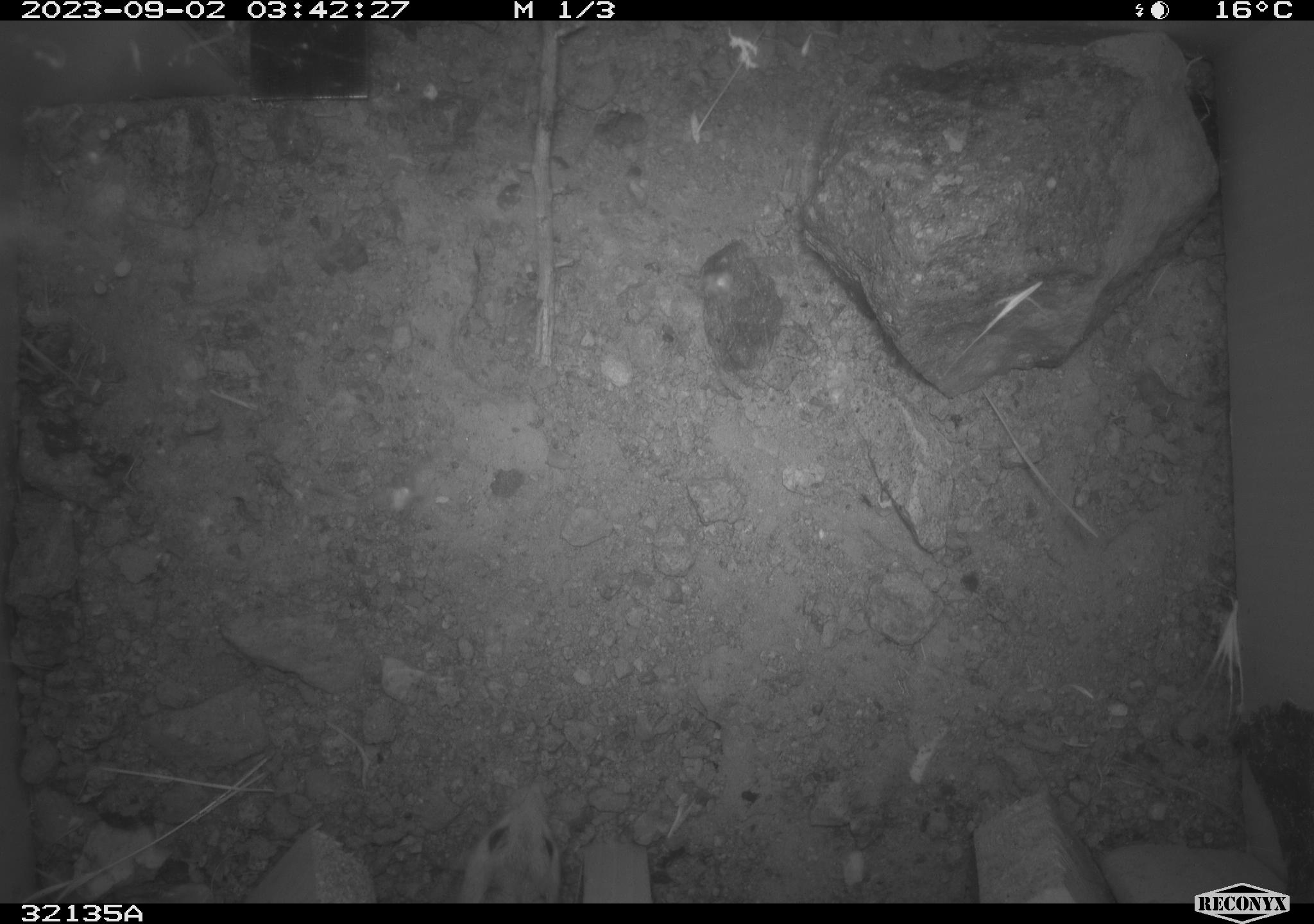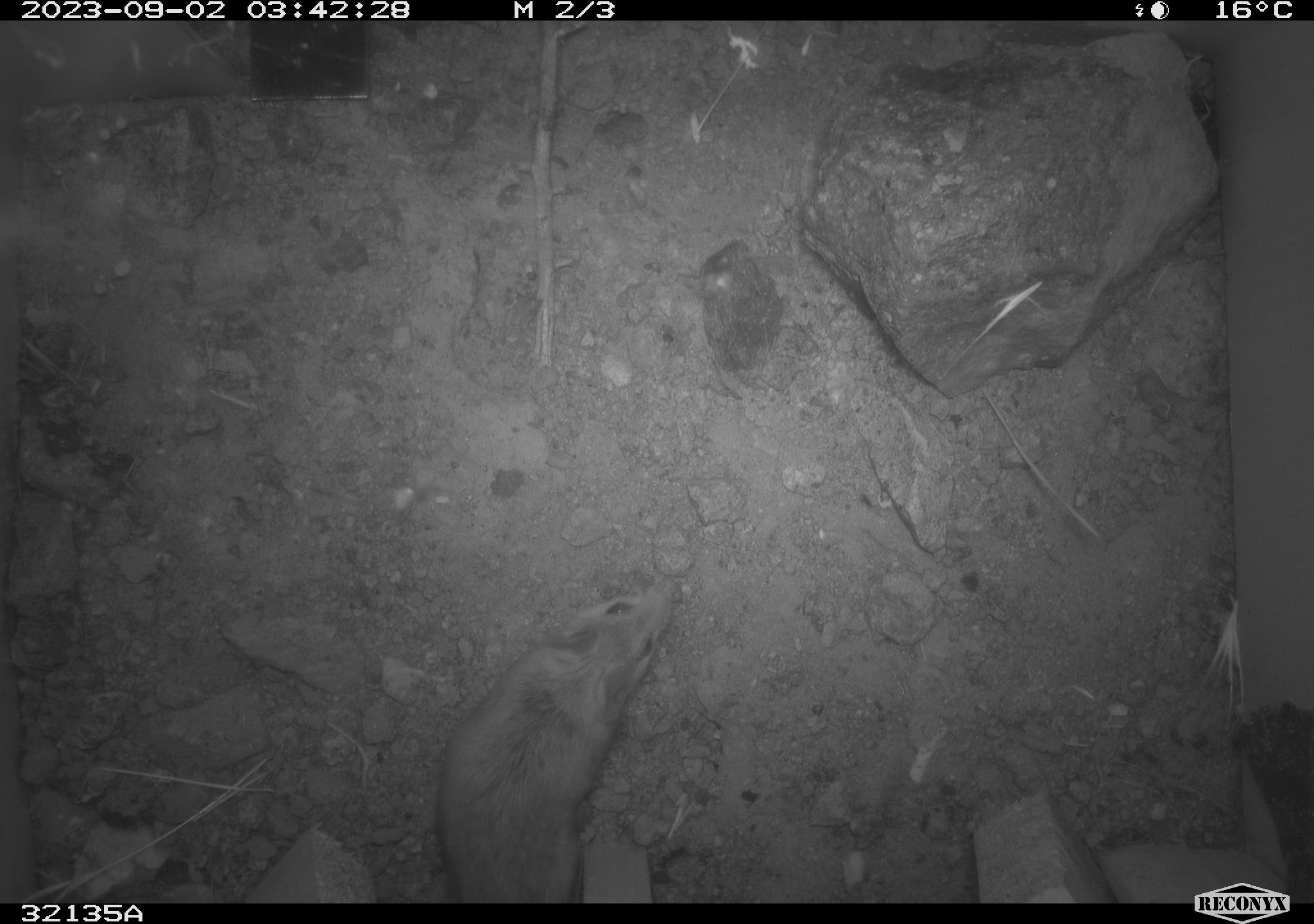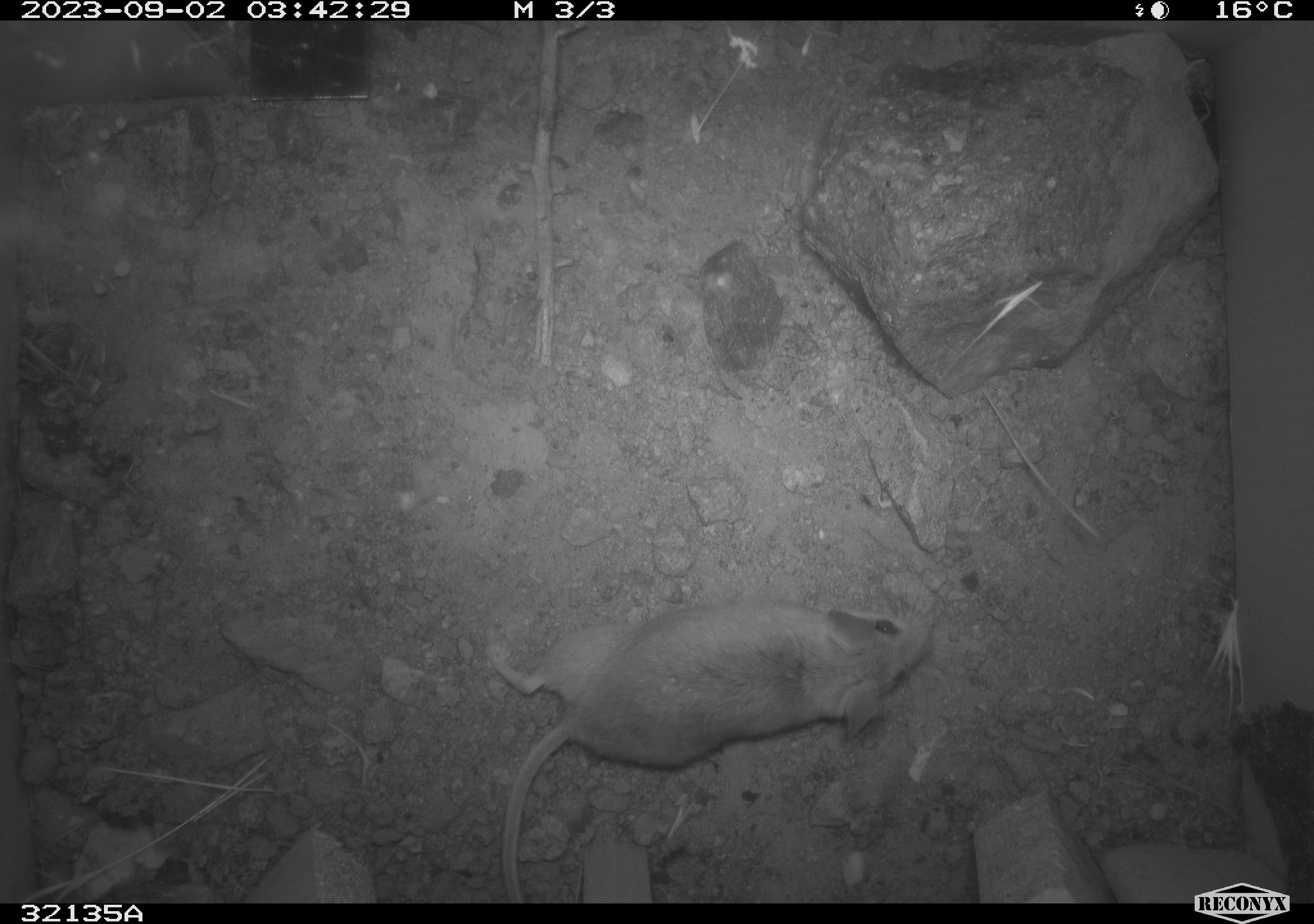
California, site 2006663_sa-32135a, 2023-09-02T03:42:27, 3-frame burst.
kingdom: Animalia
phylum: Chordata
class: Mammalia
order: Rodentia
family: Cricetidae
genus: Peromyscus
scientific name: Peromyscus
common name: deer mice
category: peromyscus species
Peromyscus species (deer mice) (Peromyscus).